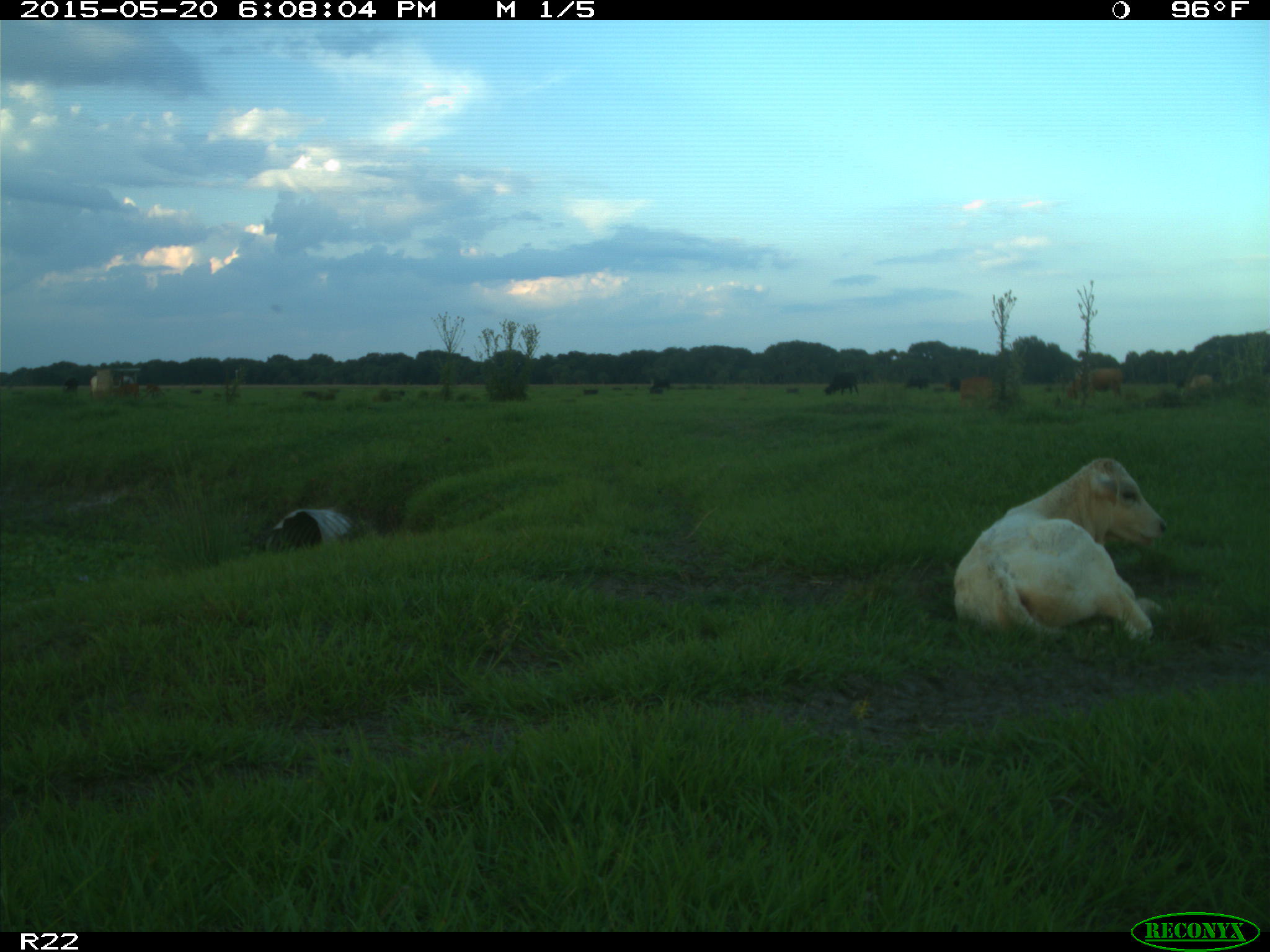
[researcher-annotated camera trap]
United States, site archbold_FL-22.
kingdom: Animalia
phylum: Chordata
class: Mammalia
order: Artiodactyla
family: Bovidae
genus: Bos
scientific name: Bos taurus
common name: domestic cow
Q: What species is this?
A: Bos taurus (domestic cow).